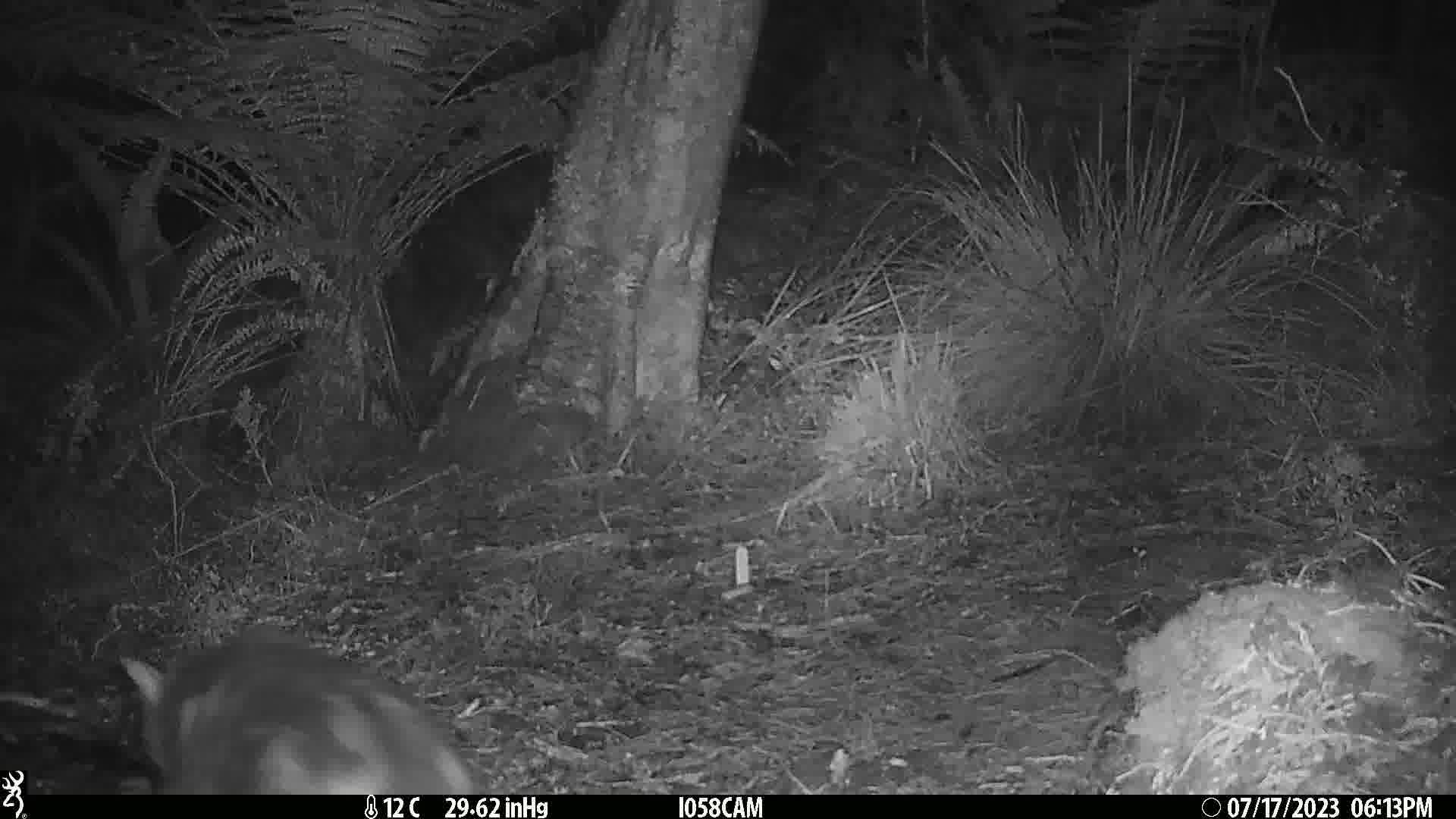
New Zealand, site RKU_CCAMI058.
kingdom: Animalia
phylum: Chordata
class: Mammalia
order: Carnivora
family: Felidae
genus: Felis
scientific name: Felis catus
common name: domestic cat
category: cat